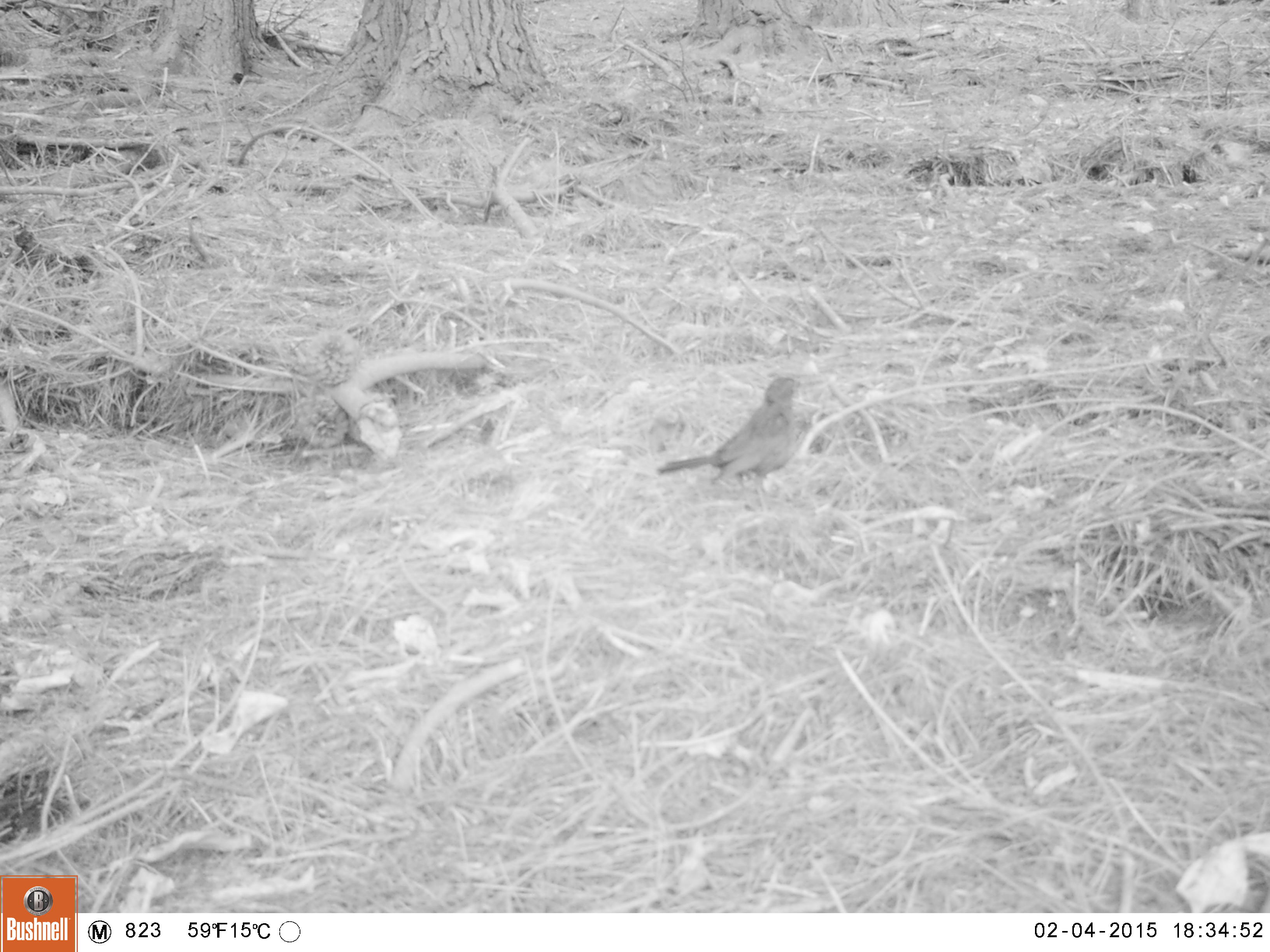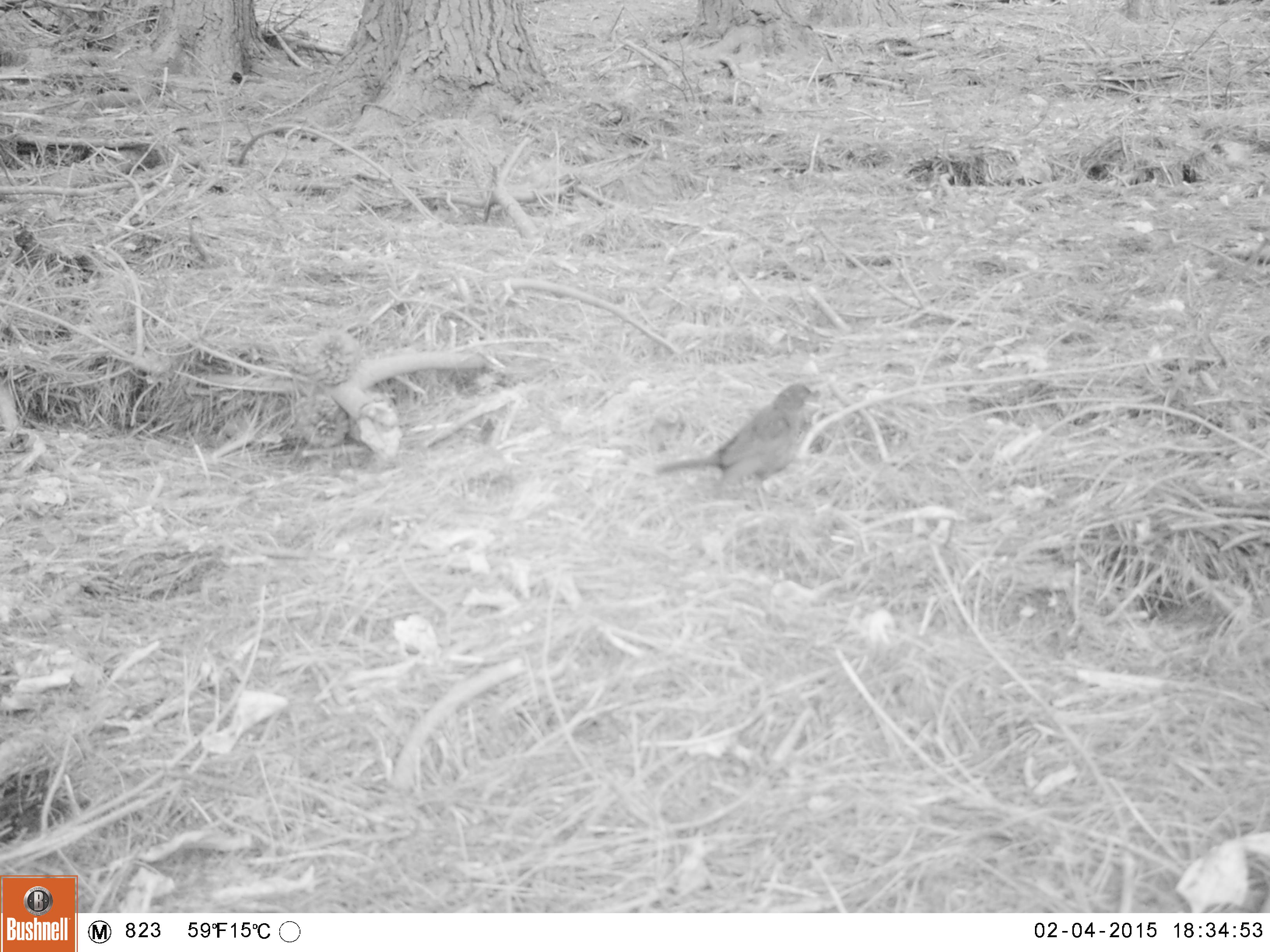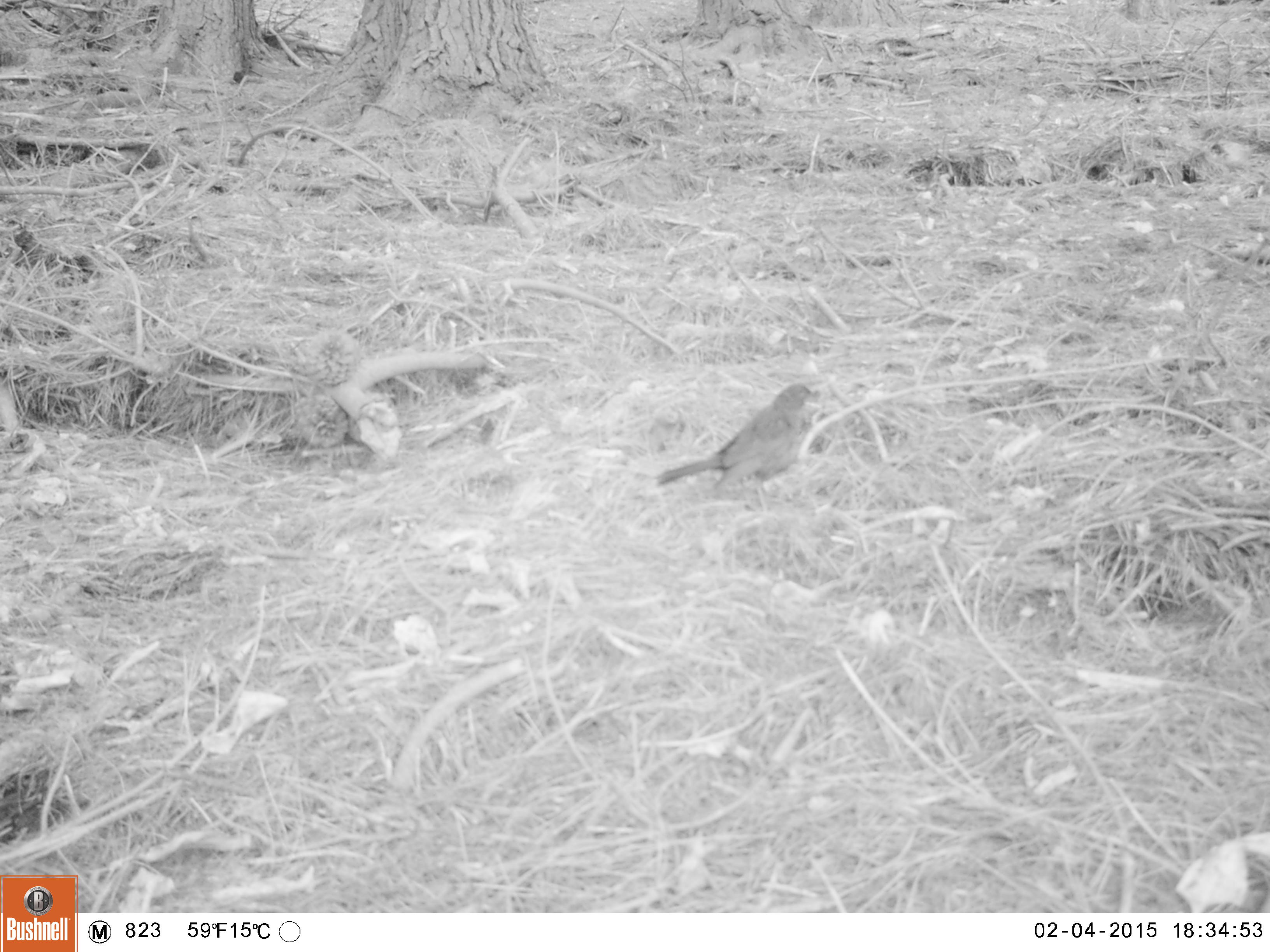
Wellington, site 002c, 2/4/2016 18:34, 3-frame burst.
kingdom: Animalia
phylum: Chordata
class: Aves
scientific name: Aves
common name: bird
Bird (Aves).